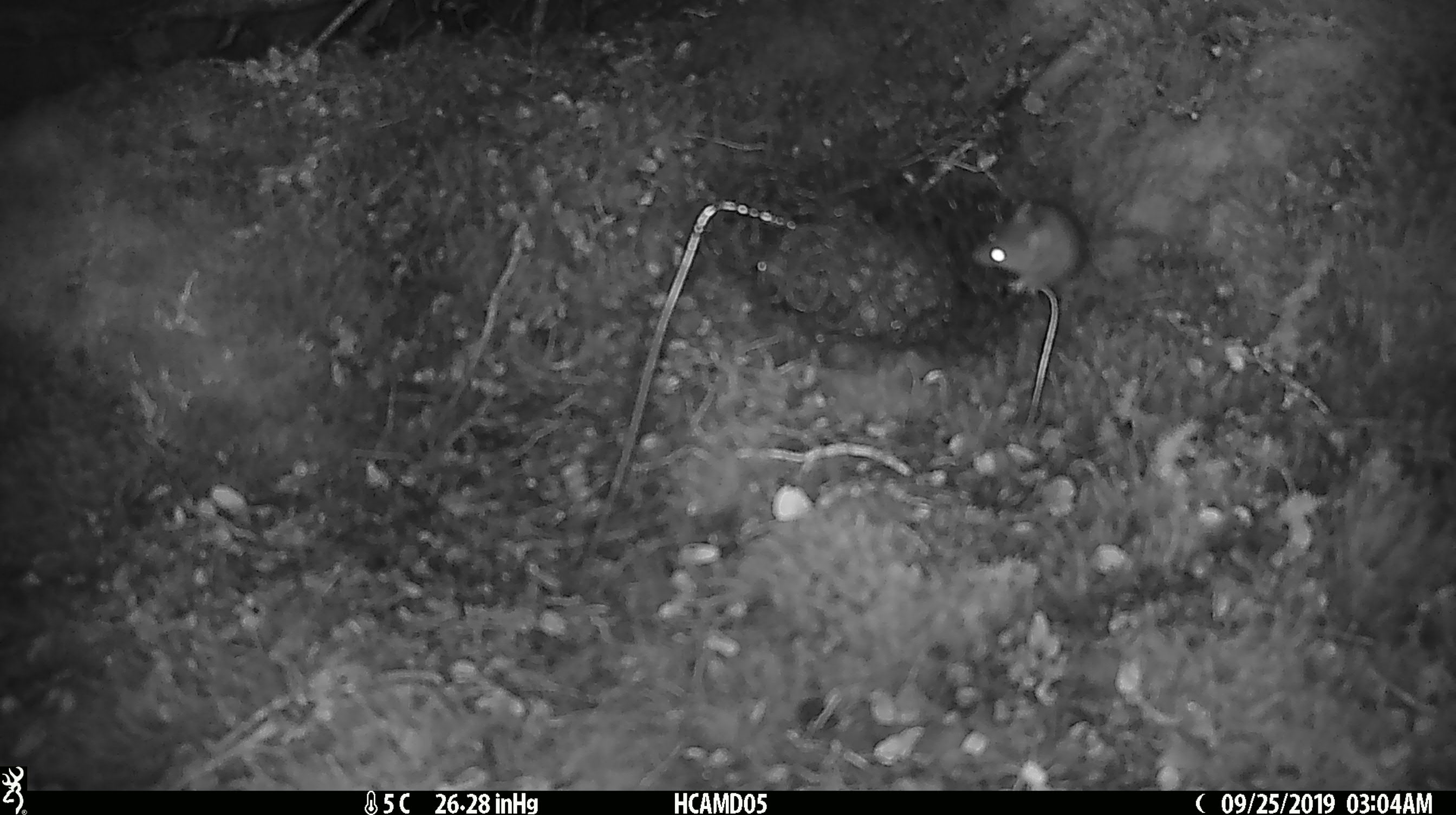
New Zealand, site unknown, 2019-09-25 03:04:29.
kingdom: Animalia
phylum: Chordata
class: Mammalia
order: Rodentia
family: Muridae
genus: Mus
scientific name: Mus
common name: mouse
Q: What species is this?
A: Mouse (Mus).